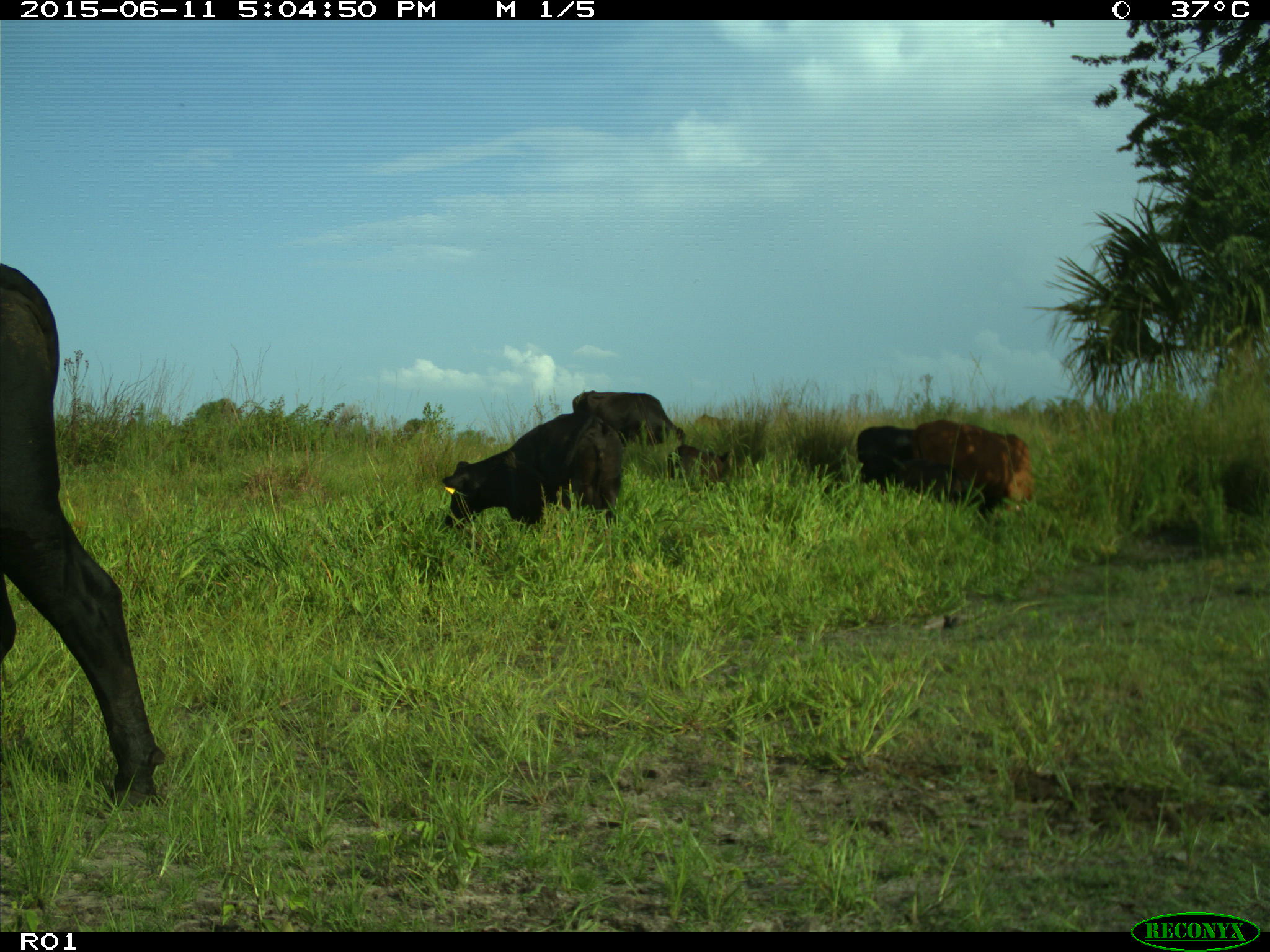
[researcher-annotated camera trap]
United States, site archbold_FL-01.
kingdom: Animalia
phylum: Chordata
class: Mammalia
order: Artiodactyla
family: Bovidae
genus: Bos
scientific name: Bos taurus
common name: domestic cow